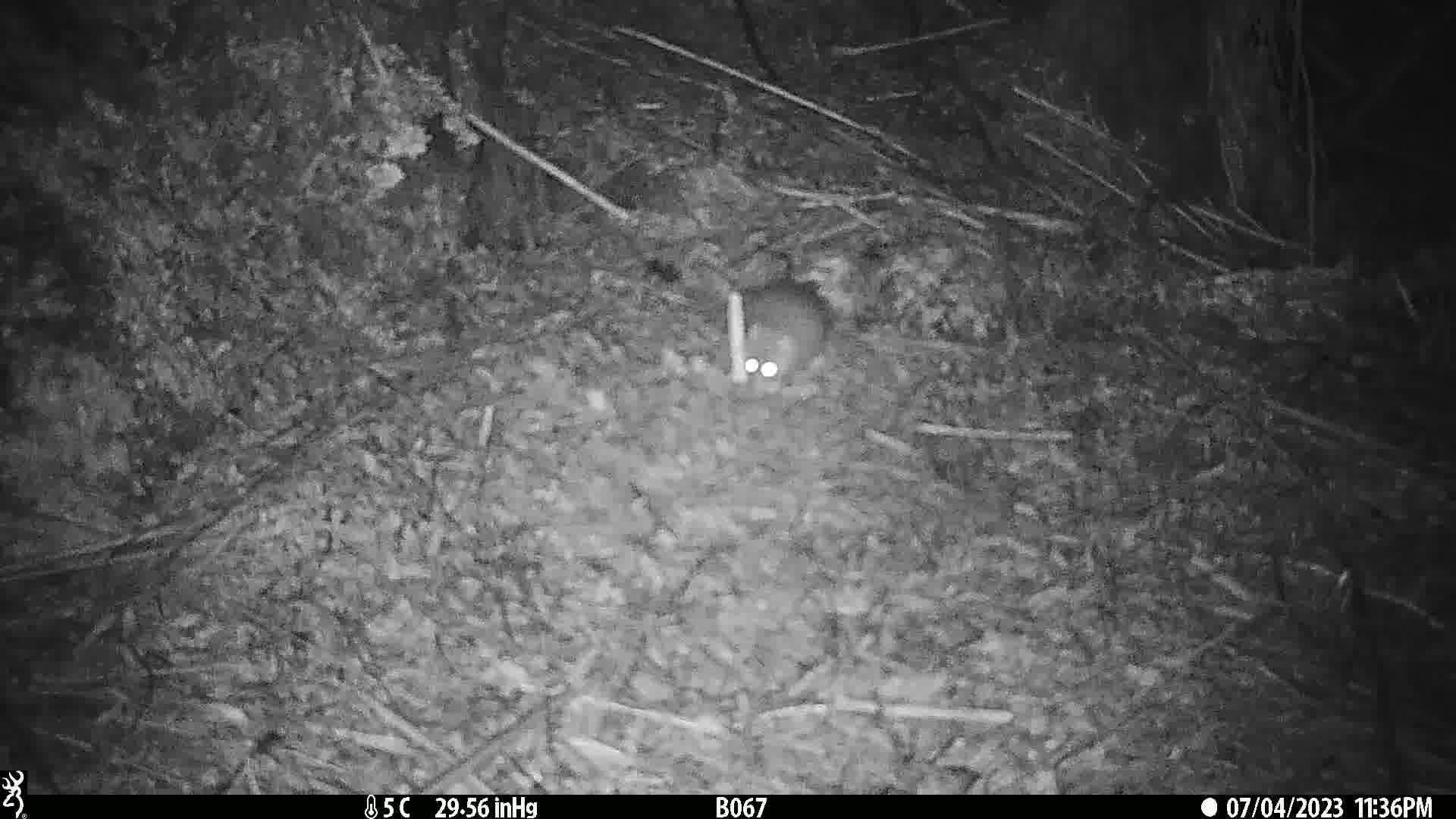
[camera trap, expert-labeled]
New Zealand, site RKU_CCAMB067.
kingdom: Animalia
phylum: Chordata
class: Mammalia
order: Rodentia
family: Muridae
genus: Rattus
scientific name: Rattus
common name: rat